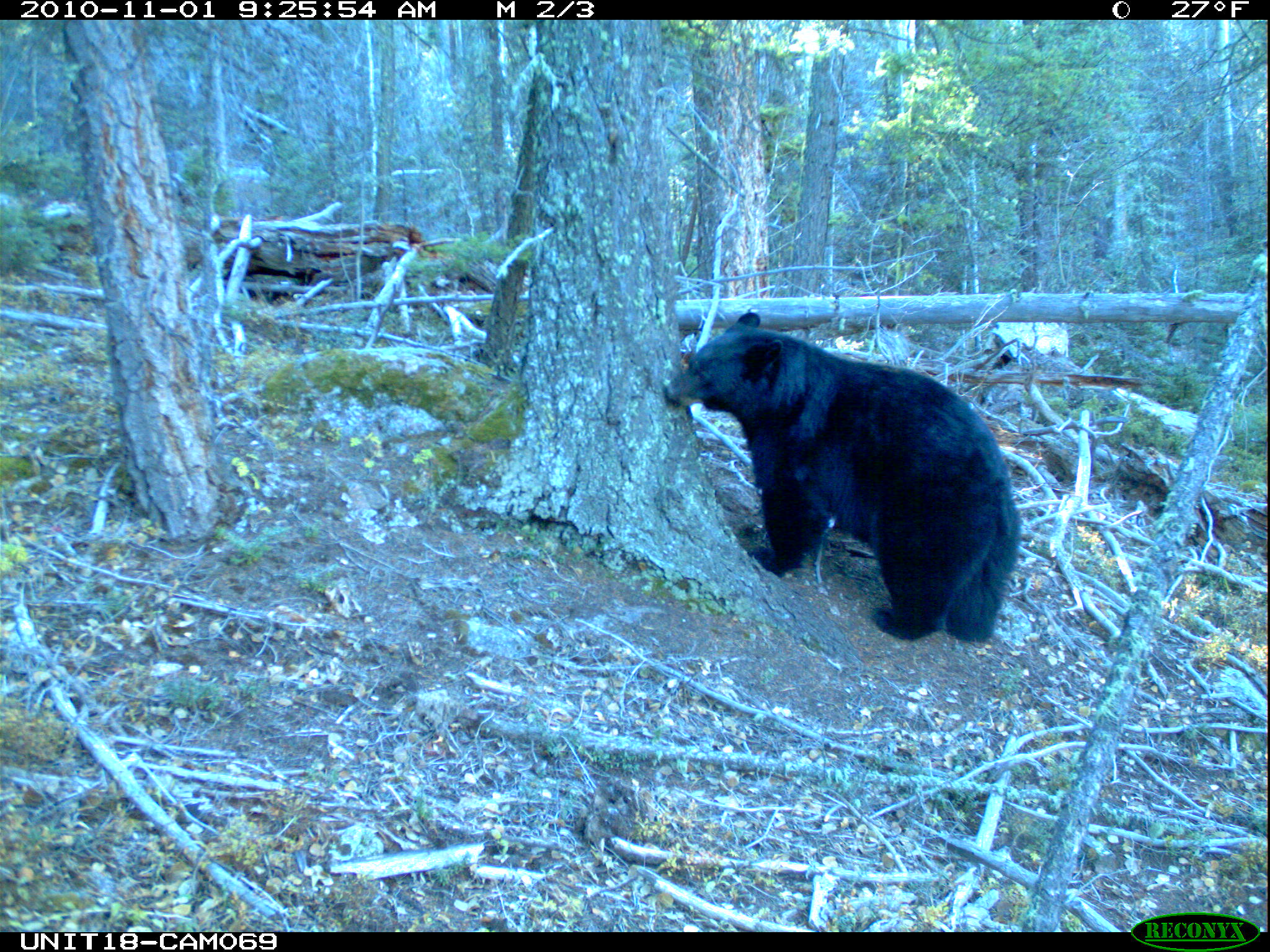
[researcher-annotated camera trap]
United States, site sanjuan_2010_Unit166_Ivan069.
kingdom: Animalia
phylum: Chordata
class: Mammalia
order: Carnivora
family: Ursidae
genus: Ursus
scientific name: Ursus americanus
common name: american black bear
Ursus americanus (american black bear).